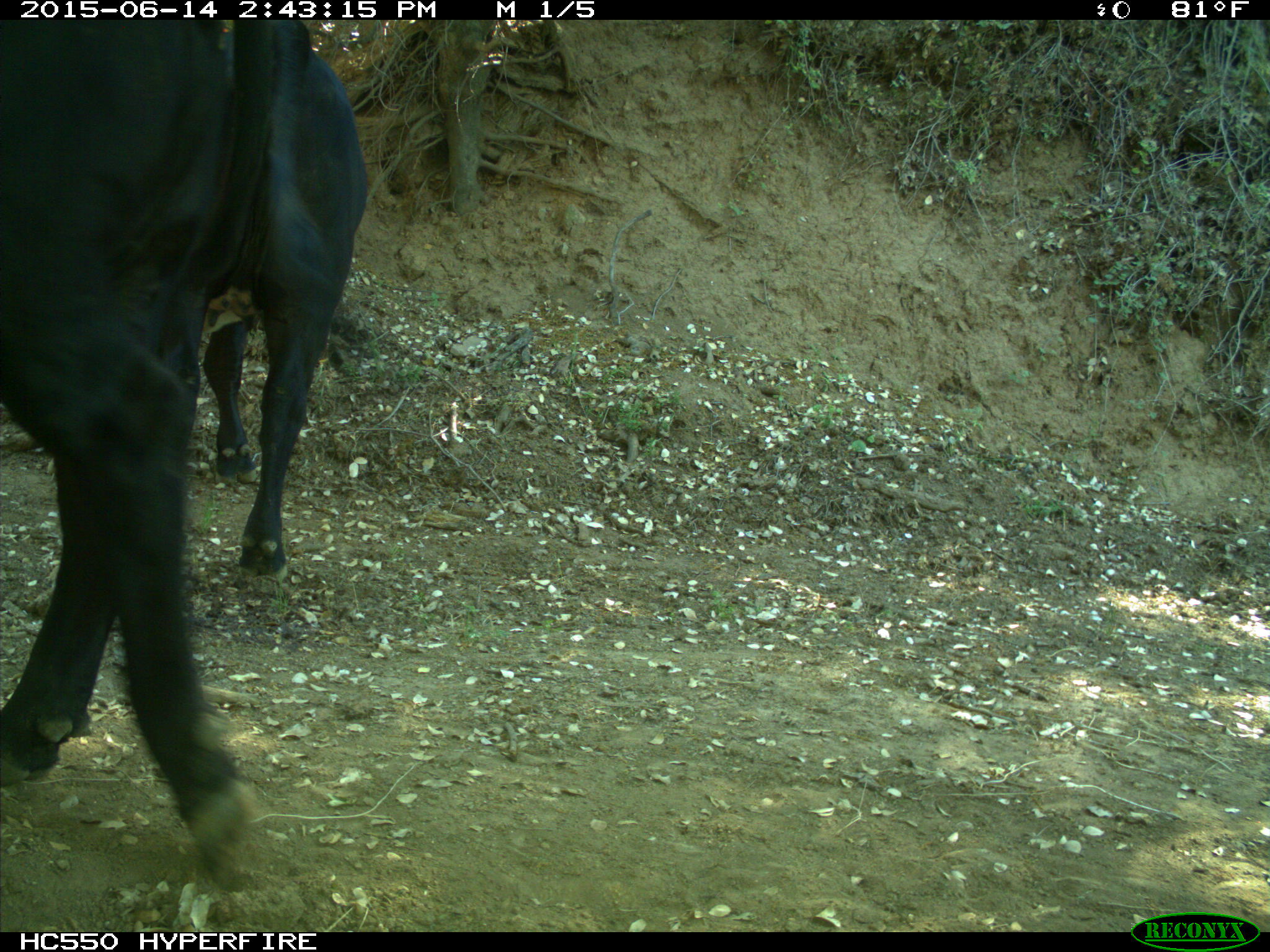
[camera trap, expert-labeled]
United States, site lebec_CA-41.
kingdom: Animalia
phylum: Chordata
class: Mammalia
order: Artiodactyla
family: Bovidae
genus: Bos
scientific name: Bos taurus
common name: domestic cow